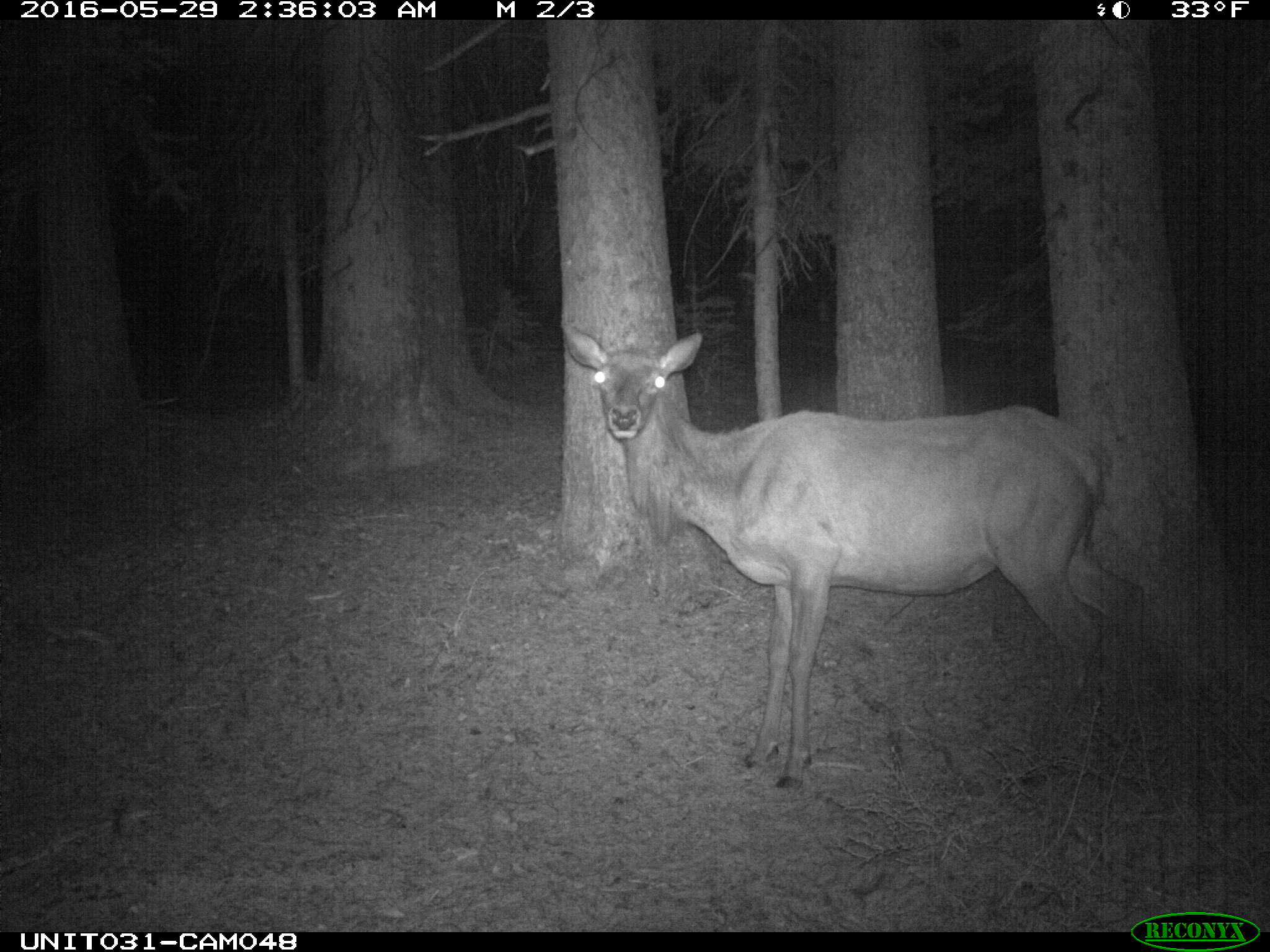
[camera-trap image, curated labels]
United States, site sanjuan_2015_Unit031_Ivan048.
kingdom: Animalia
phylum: Chordata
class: Mammalia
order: Artiodactyla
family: Cervidae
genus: Cervus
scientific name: Cervus elaphus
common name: red deer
Cervus elaphus (red deer).